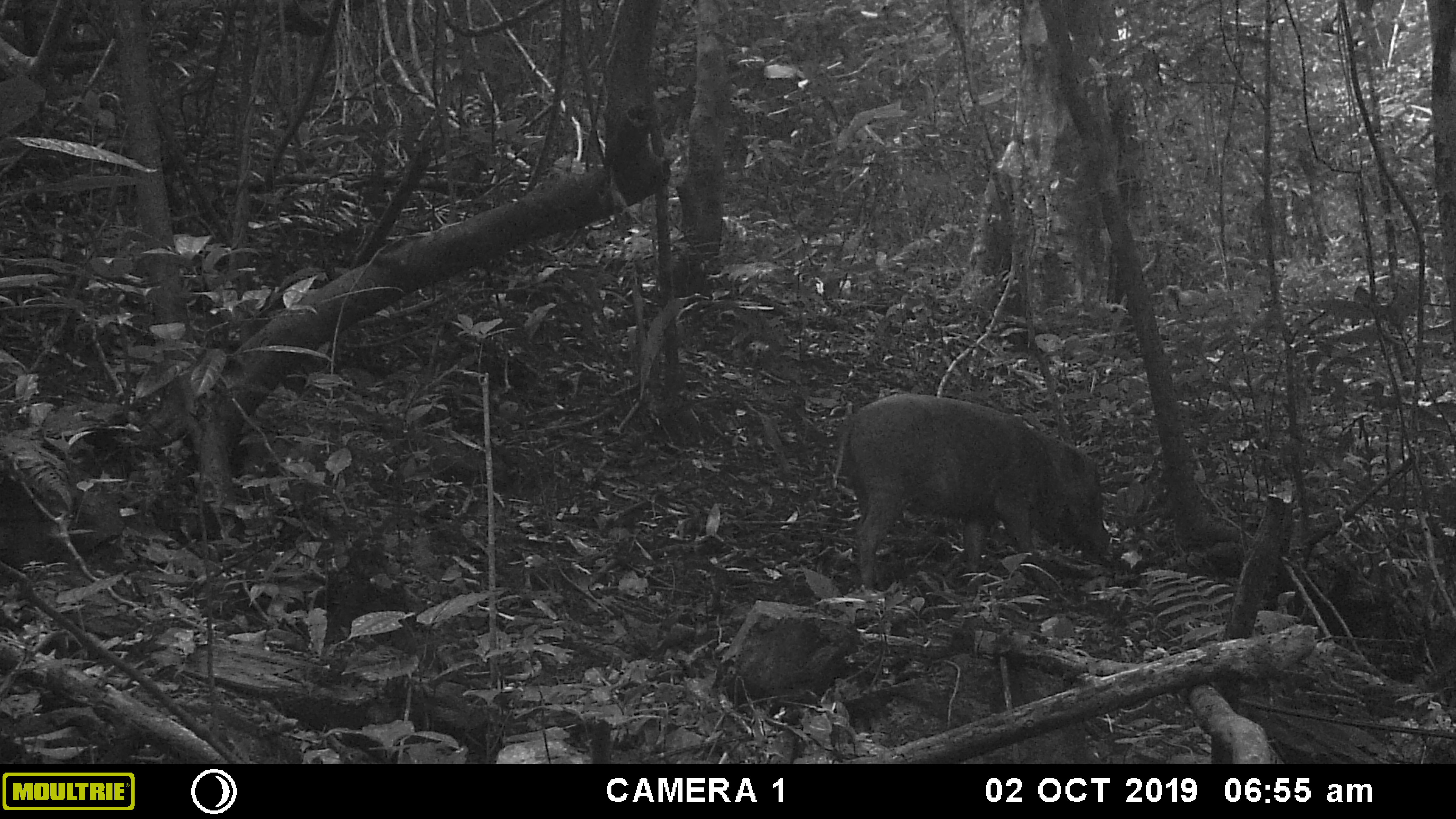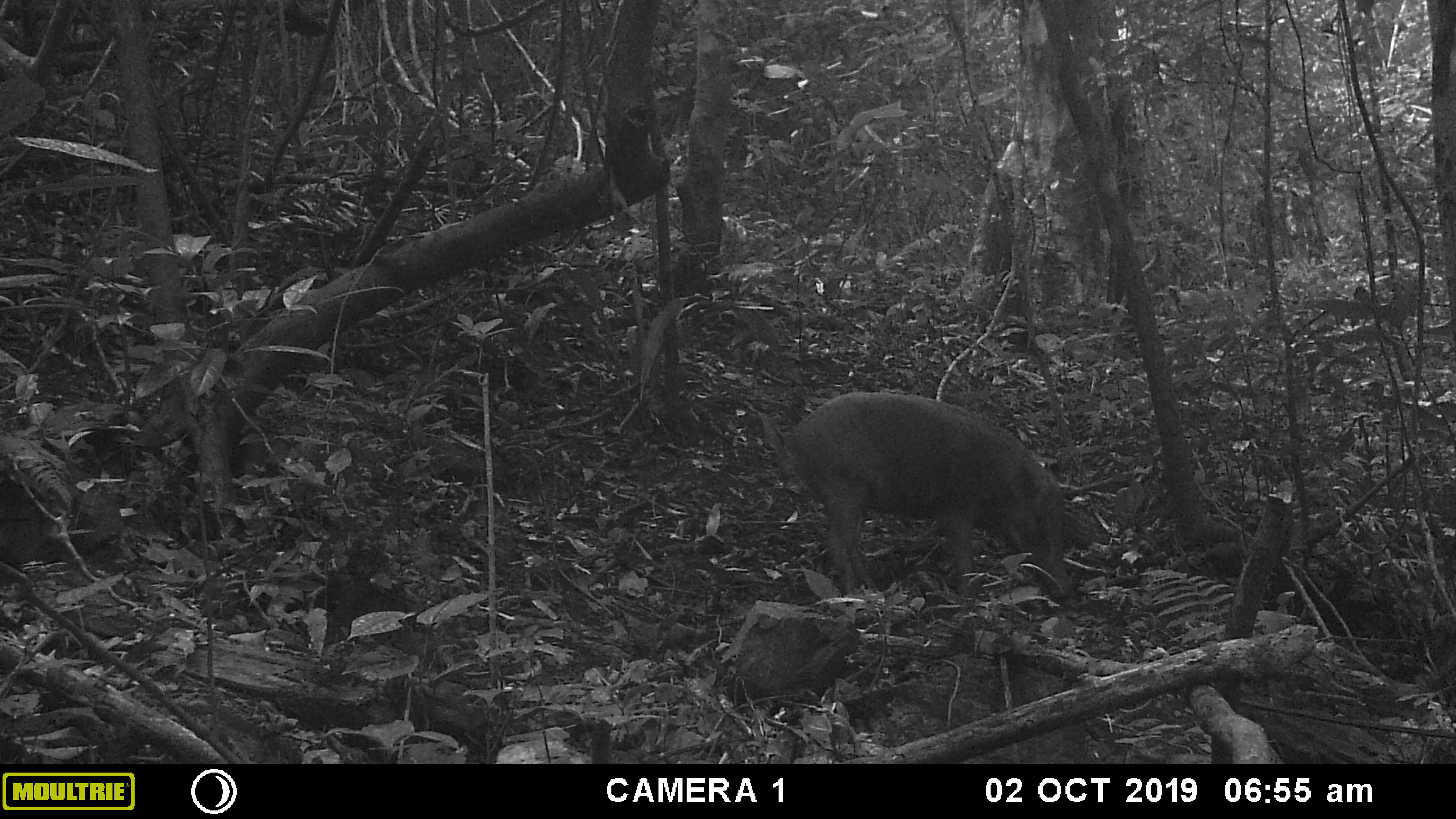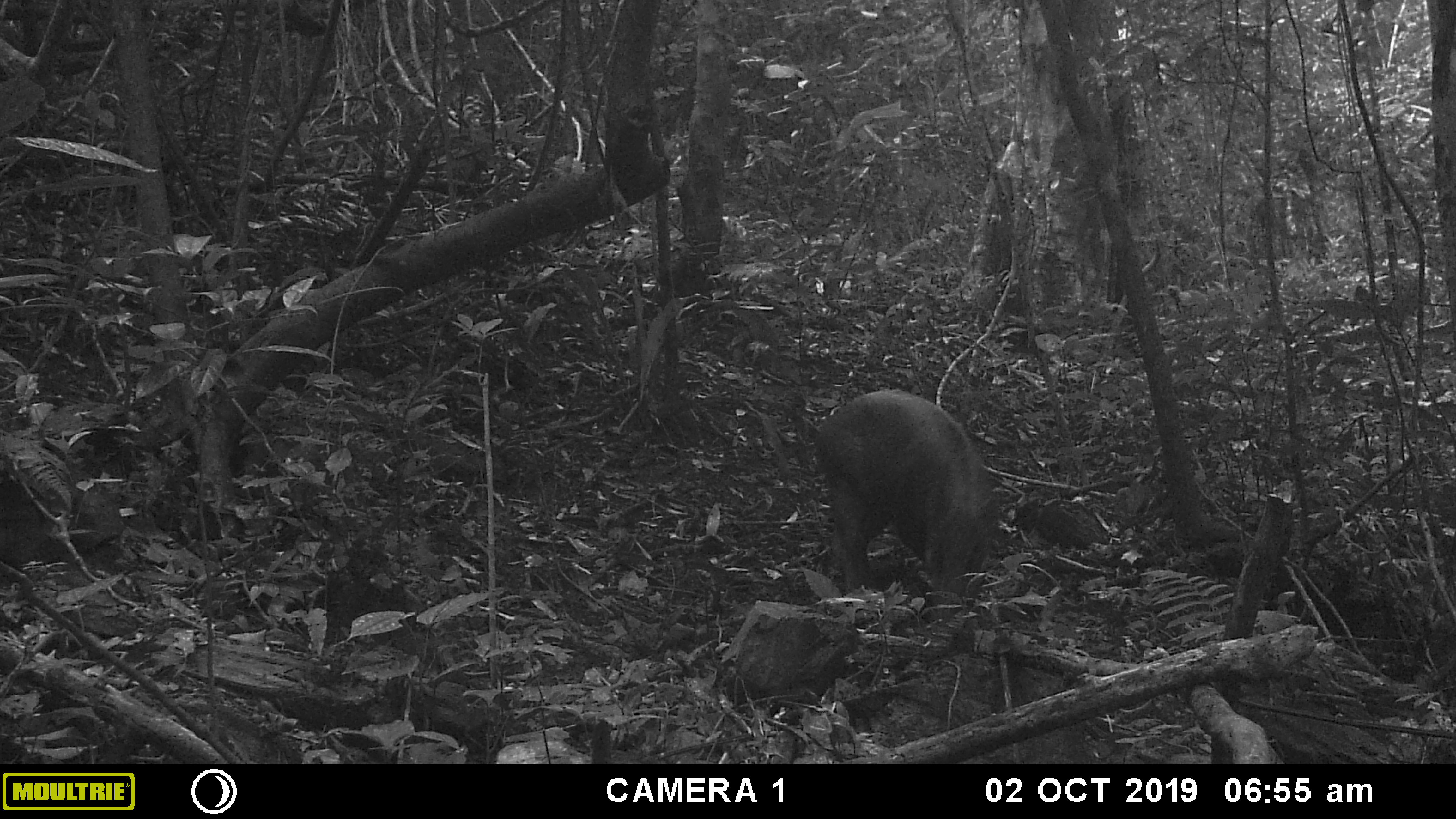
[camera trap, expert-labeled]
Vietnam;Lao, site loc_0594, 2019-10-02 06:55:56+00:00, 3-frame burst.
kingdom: Animalia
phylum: Chordata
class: Mammalia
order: Artiodactyla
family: Suidae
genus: Sus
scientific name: Sus scrofa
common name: eurasian wild pig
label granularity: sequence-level